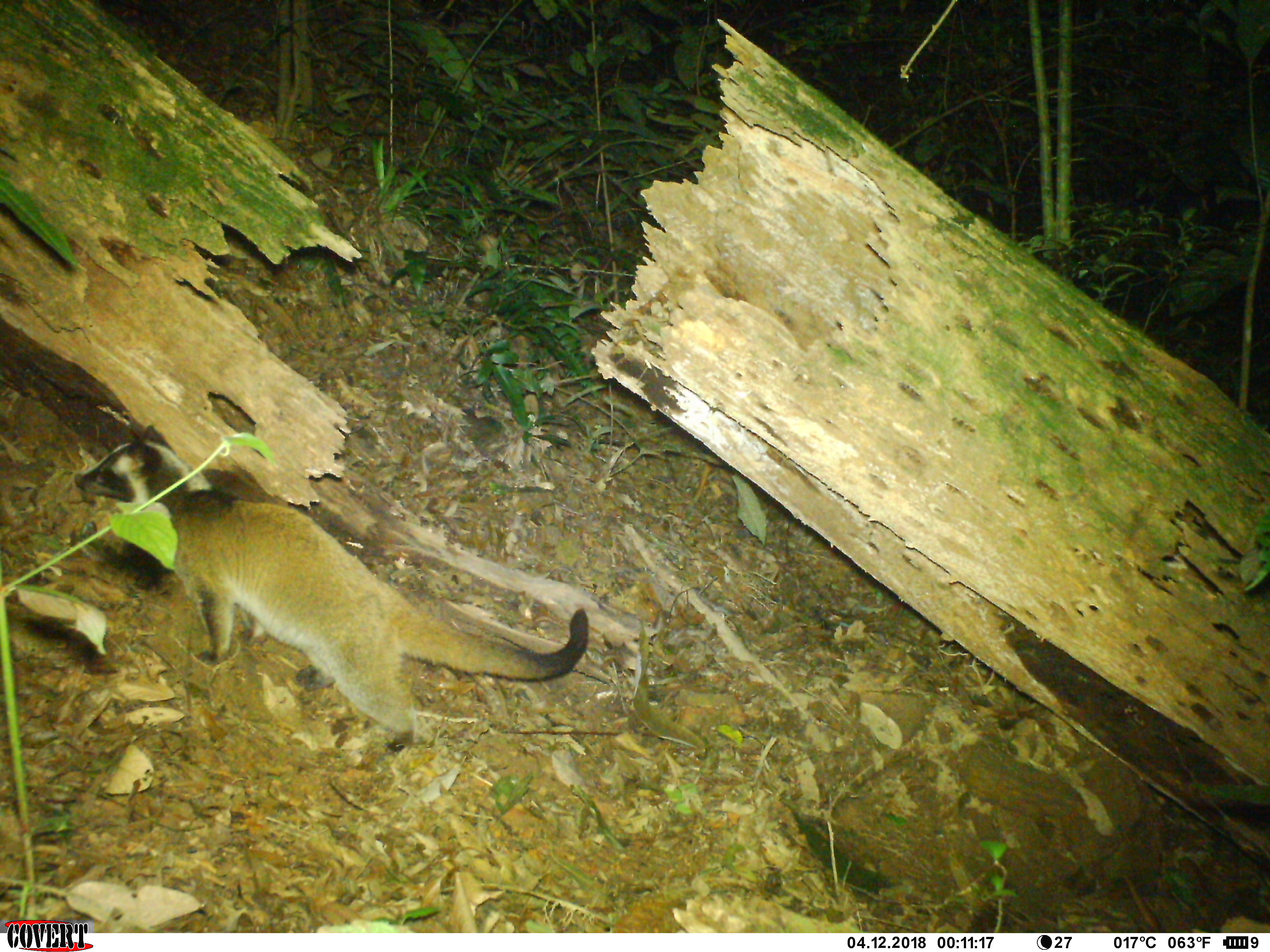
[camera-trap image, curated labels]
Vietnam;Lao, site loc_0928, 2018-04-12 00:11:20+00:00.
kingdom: Animalia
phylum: Chordata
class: Mammalia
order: Carnivora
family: Viverridae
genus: Paguma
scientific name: Paguma larvata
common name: masked palm civet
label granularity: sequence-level